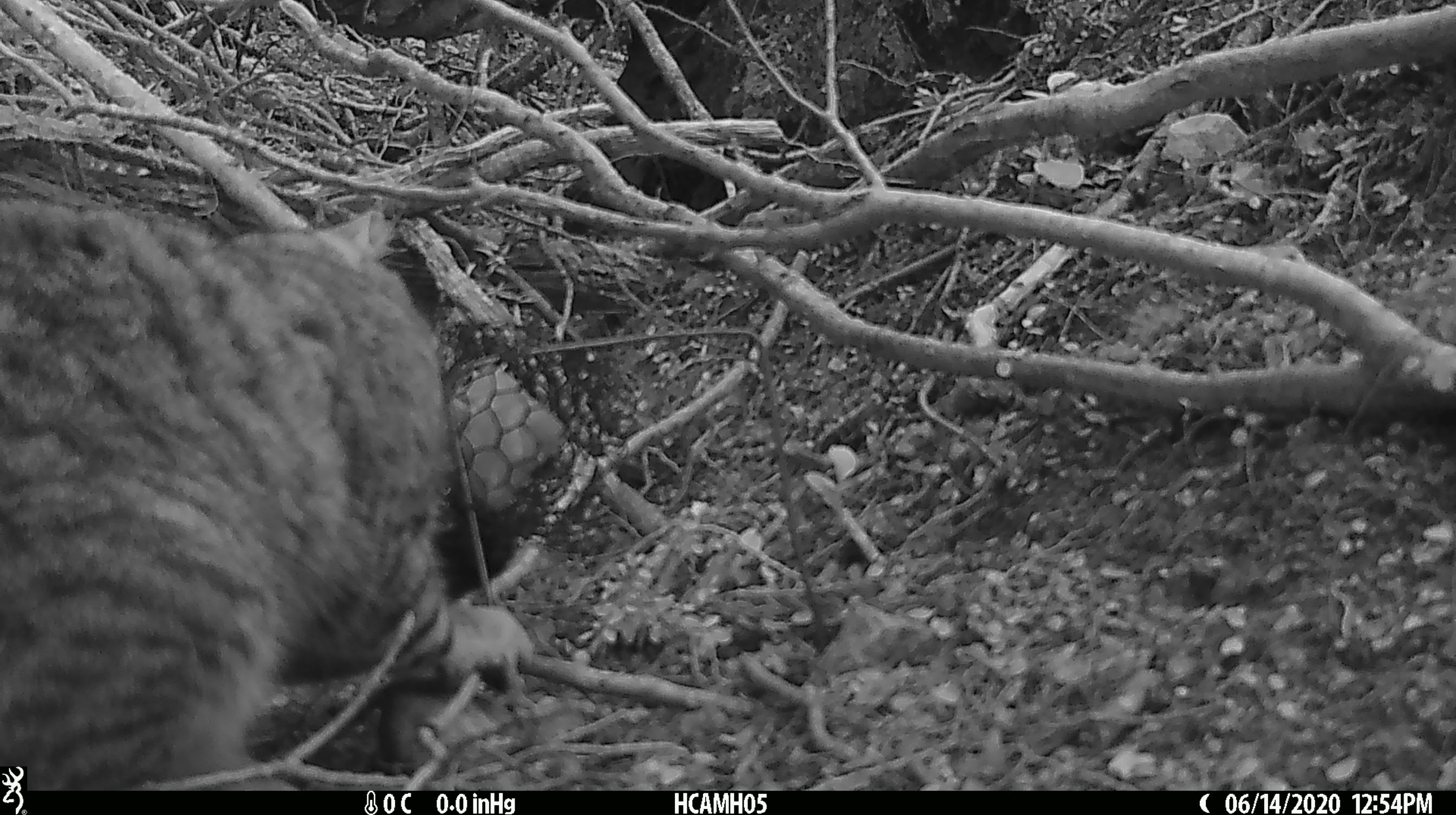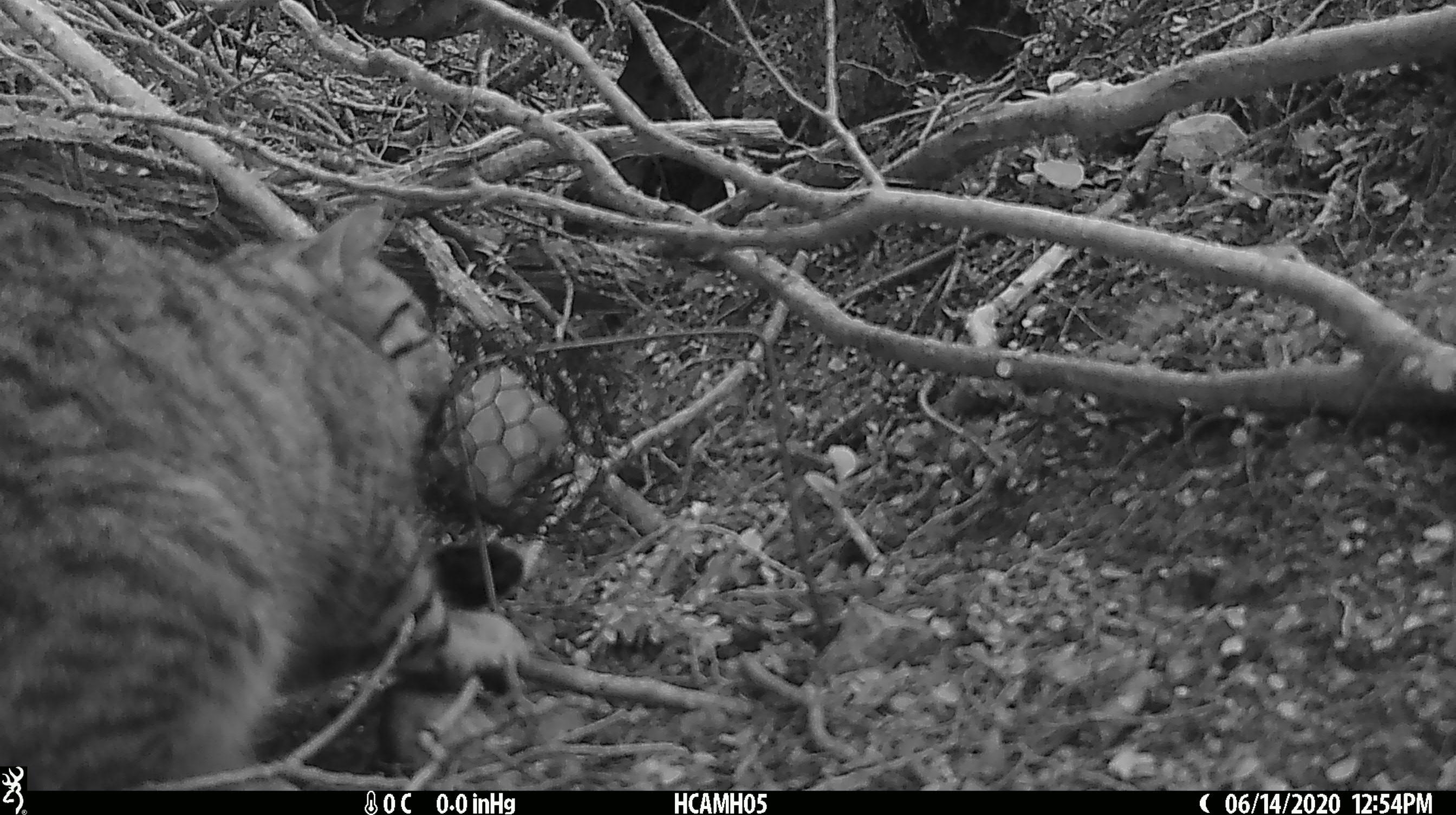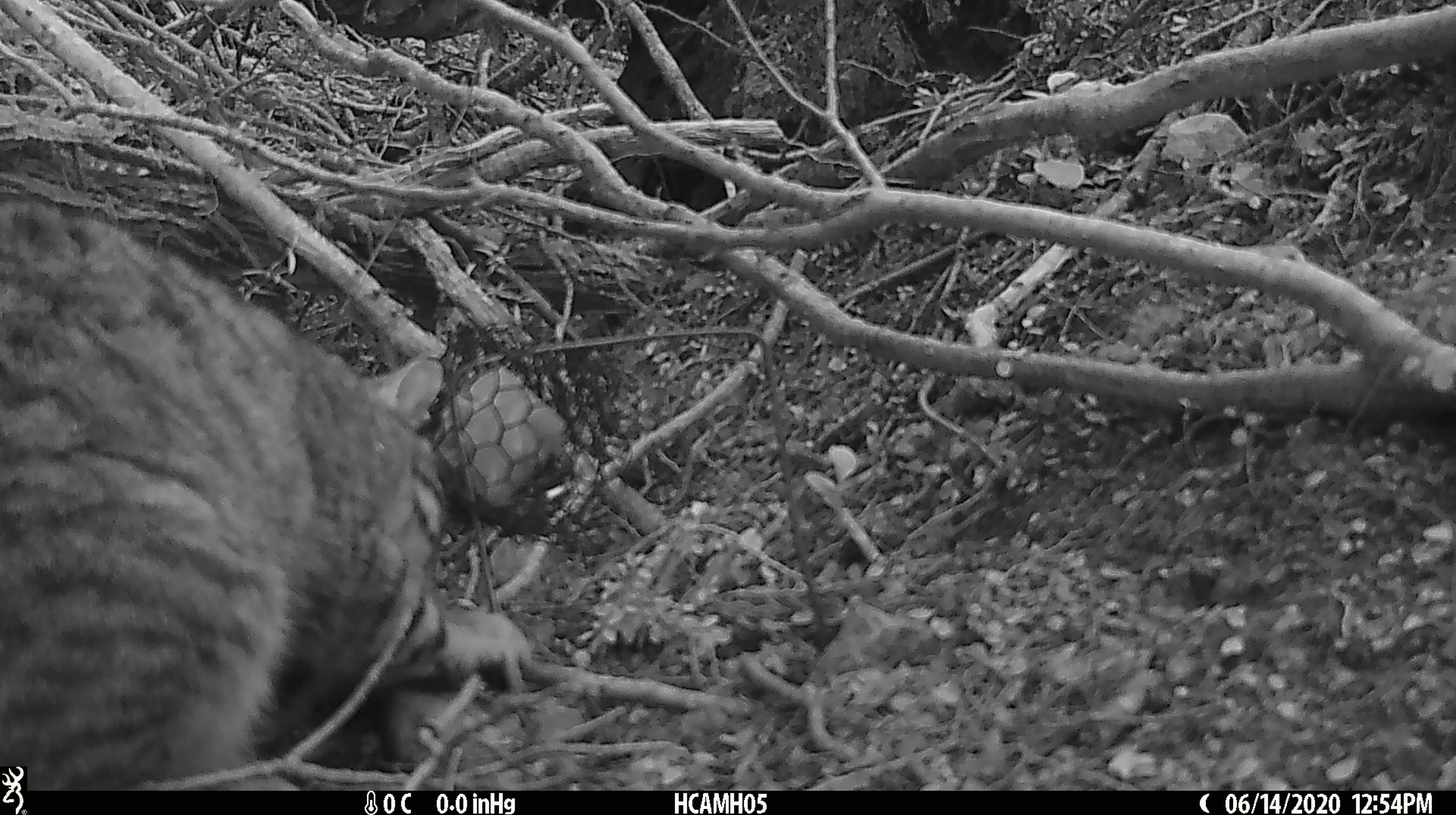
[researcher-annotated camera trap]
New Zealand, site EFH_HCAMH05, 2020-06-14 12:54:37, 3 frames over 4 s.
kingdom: Animalia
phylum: Chordata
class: Mammalia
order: Carnivora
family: Felidae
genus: Felis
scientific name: Felis catus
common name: domestic cat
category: cat